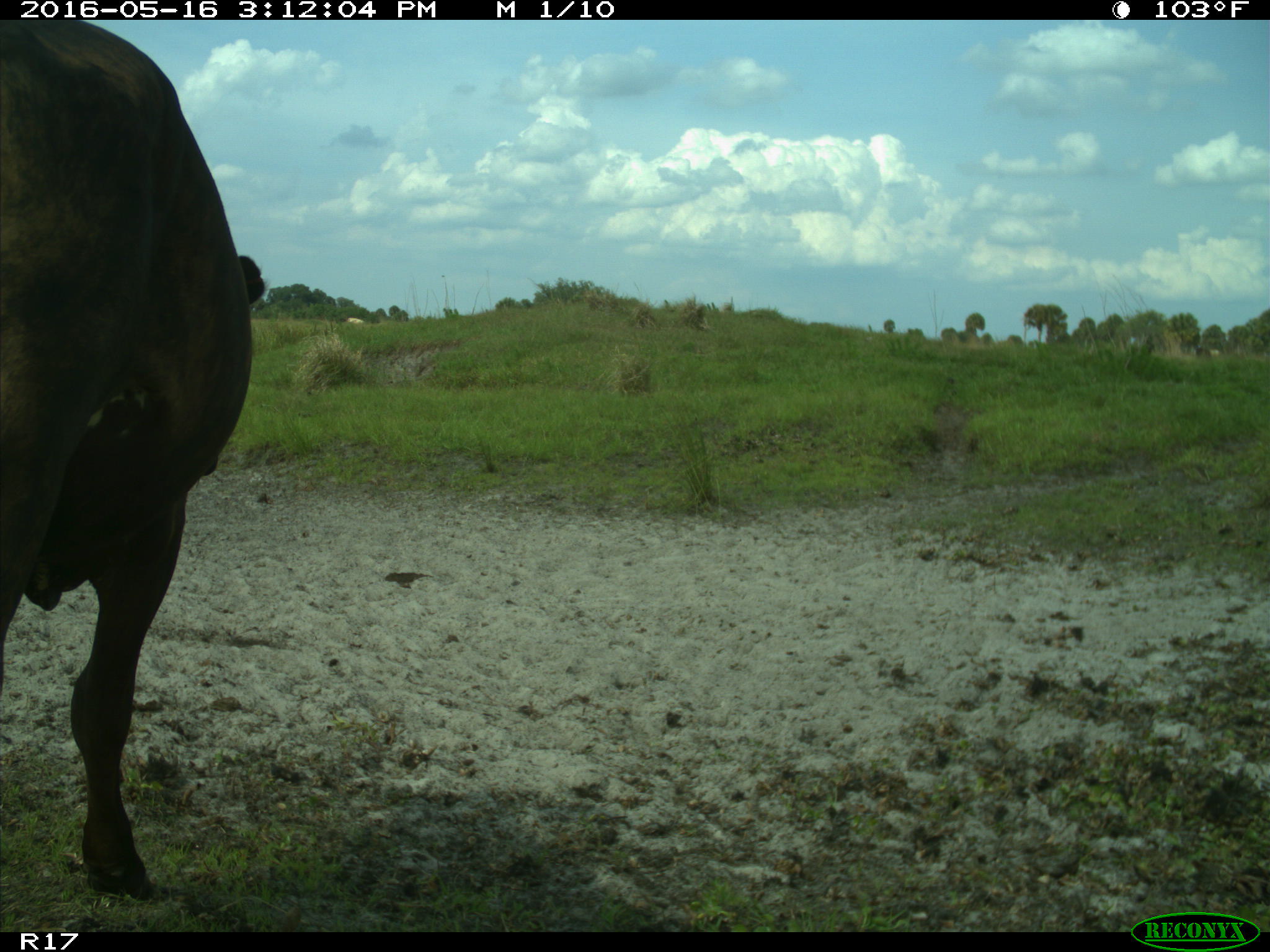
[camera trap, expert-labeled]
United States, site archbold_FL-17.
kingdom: Animalia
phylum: Chordata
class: Mammalia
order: Artiodactyla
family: Bovidae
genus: Bos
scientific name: Bos taurus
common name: domestic cow